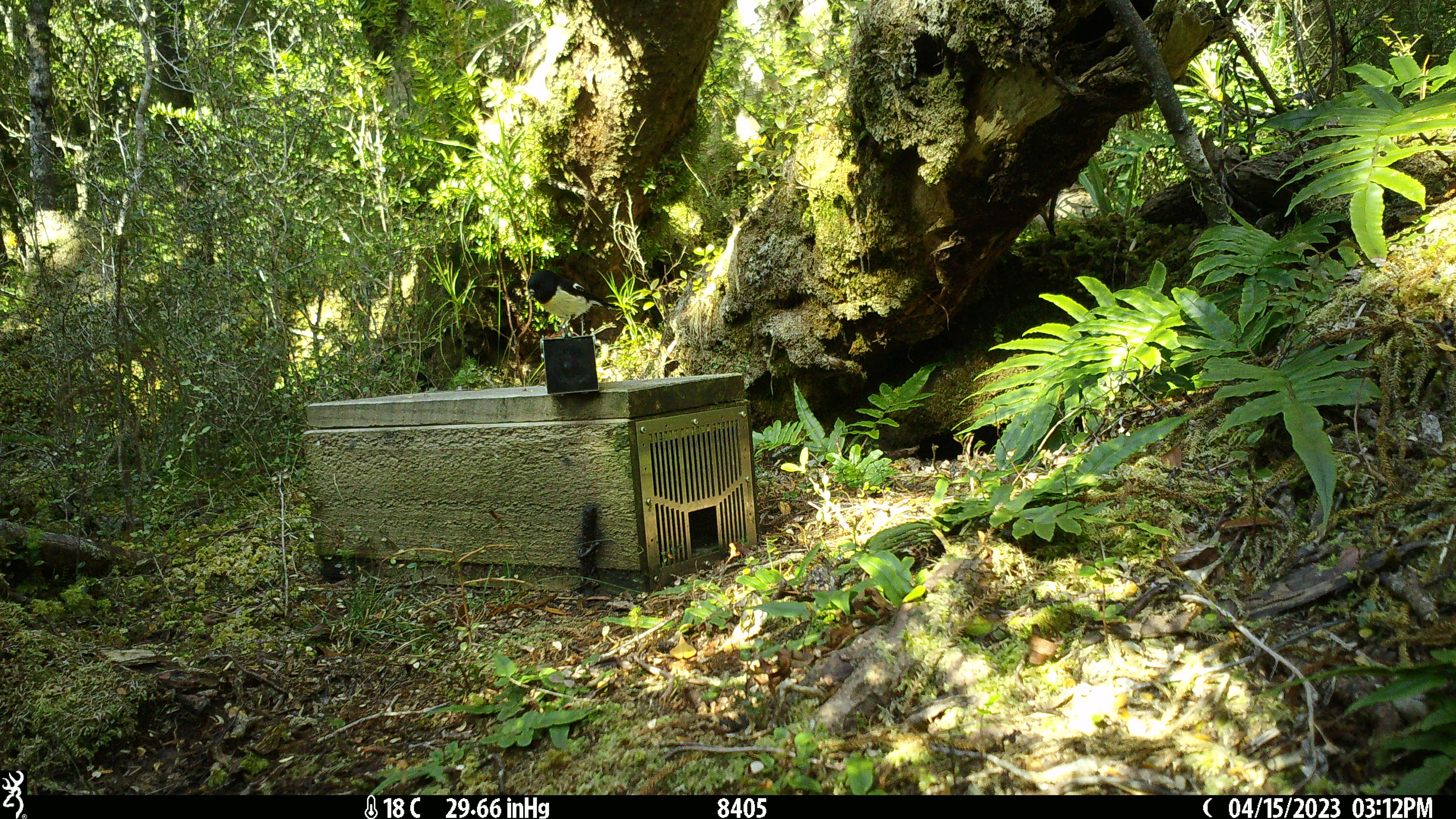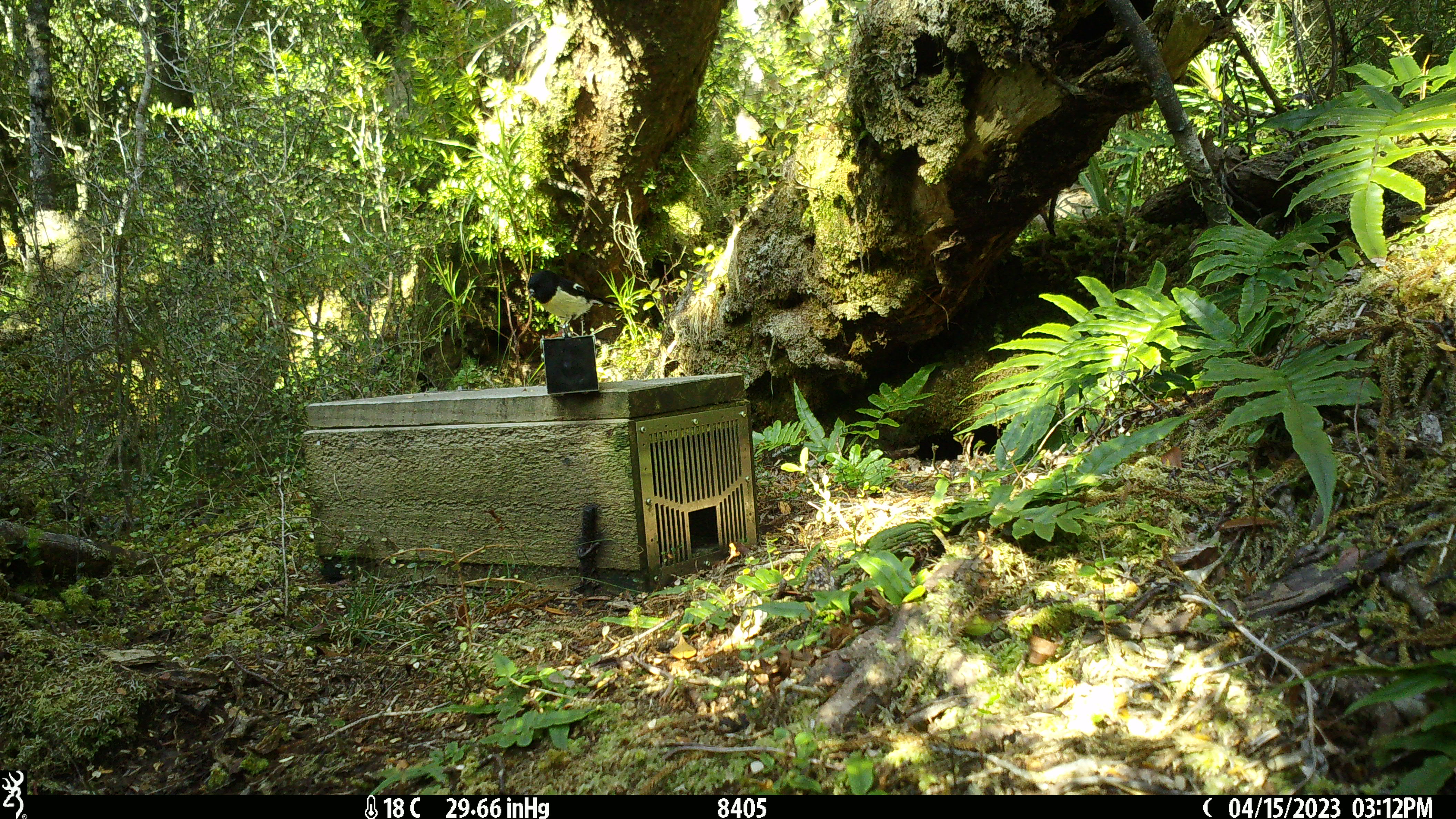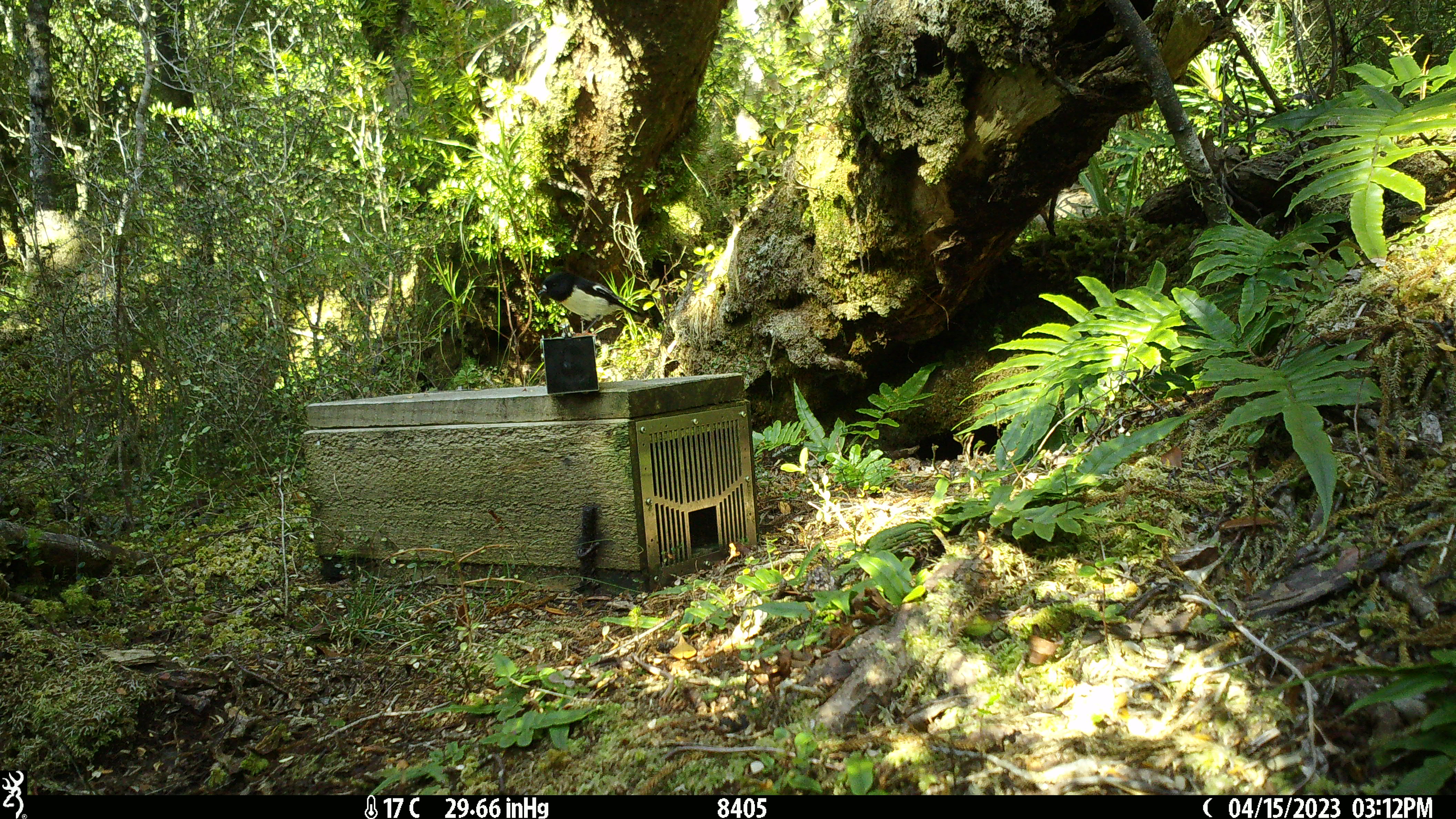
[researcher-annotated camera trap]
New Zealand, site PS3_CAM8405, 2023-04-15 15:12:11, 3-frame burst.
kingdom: Animalia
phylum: Chordata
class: Aves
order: Passeriformes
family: Petroicidae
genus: Petroica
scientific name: Petroica macrocephala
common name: tomtit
Tomtit (Petroica macrocephala).